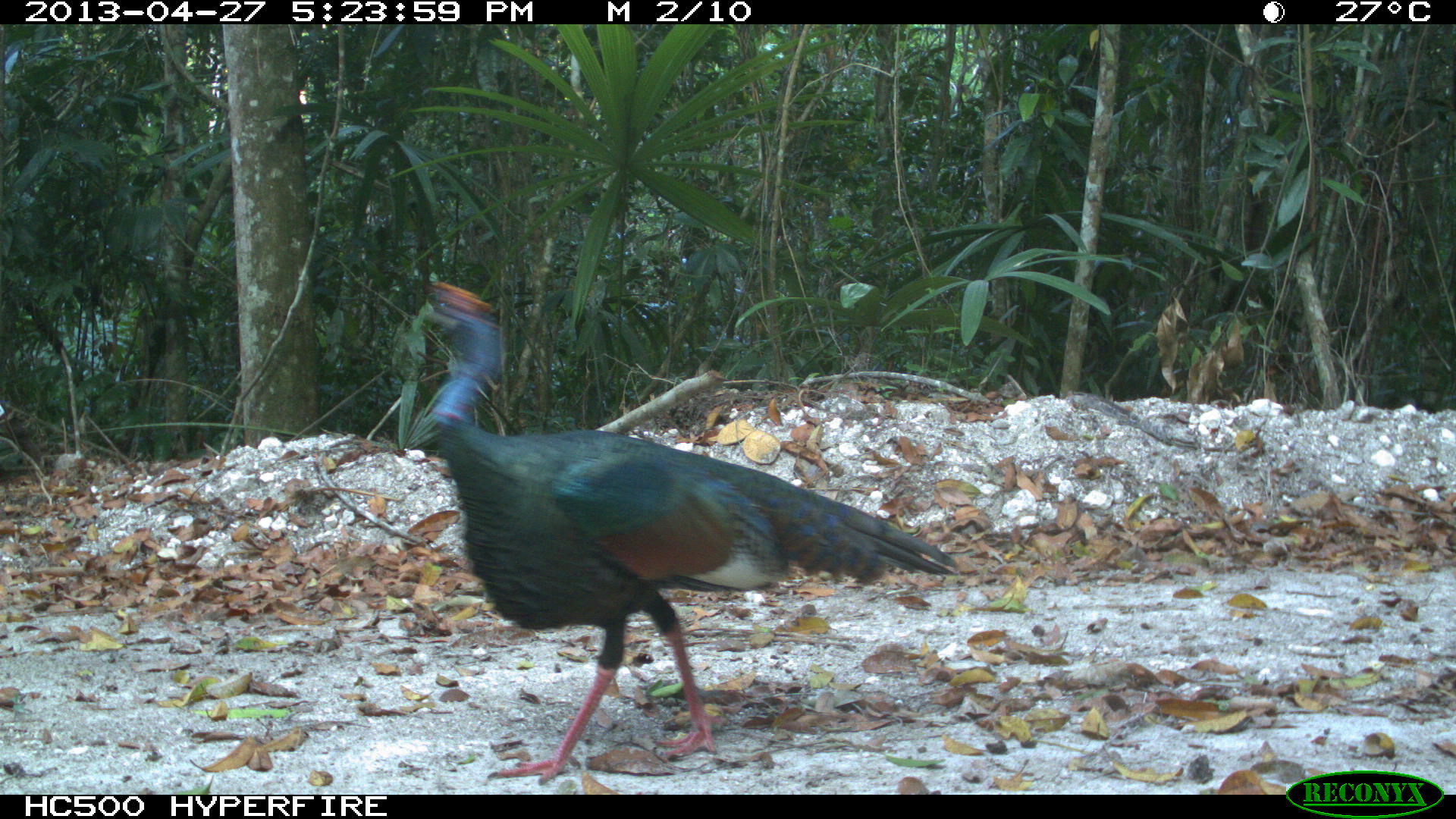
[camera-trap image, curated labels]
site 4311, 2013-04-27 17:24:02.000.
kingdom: Animalia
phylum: Chordata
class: Aves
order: Galliformes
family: Phasianidae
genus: Meleagris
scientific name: Meleagris ocellata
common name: ocellated turkey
Meleagris ocellata (ocellated turkey), count 1, sex male.